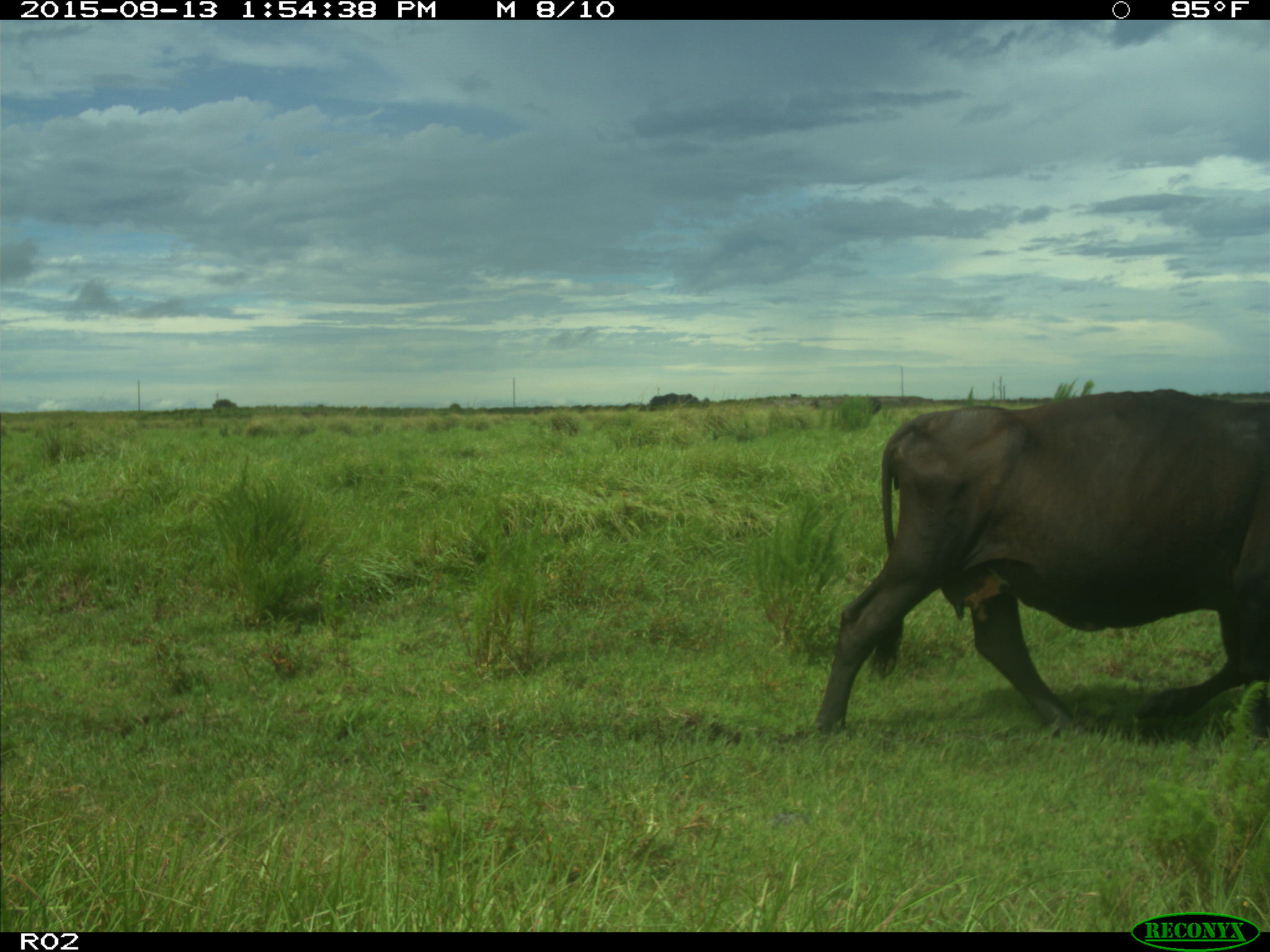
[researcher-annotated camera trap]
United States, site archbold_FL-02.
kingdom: Animalia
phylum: Chordata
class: Mammalia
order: Artiodactyla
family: Bovidae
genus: Bos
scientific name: Bos taurus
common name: domestic cow